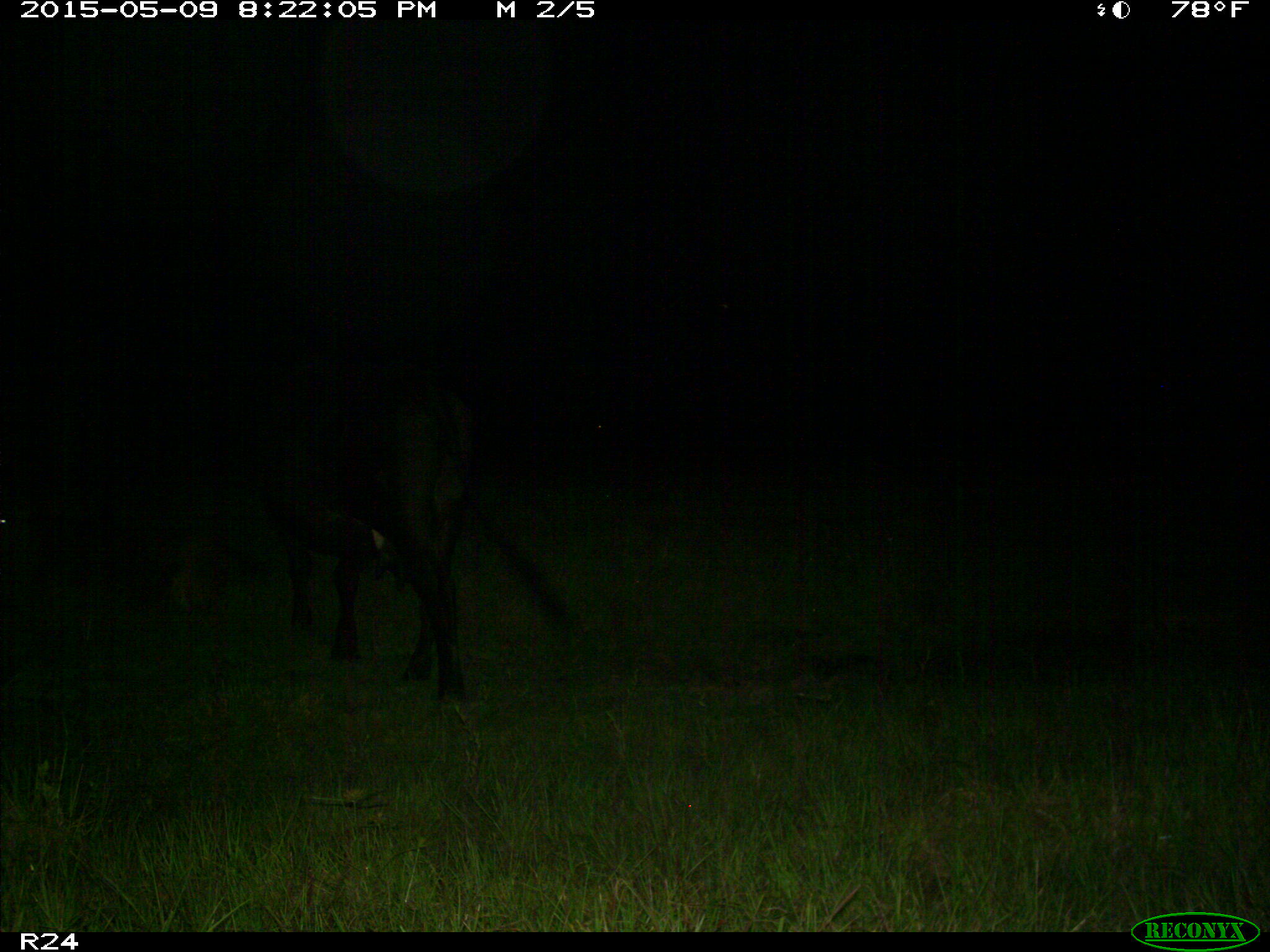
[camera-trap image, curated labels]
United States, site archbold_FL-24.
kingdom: Animalia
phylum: Chordata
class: Mammalia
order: Artiodactyla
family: Bovidae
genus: Bos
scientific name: Bos taurus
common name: domestic cow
Bos taurus (domestic cow).